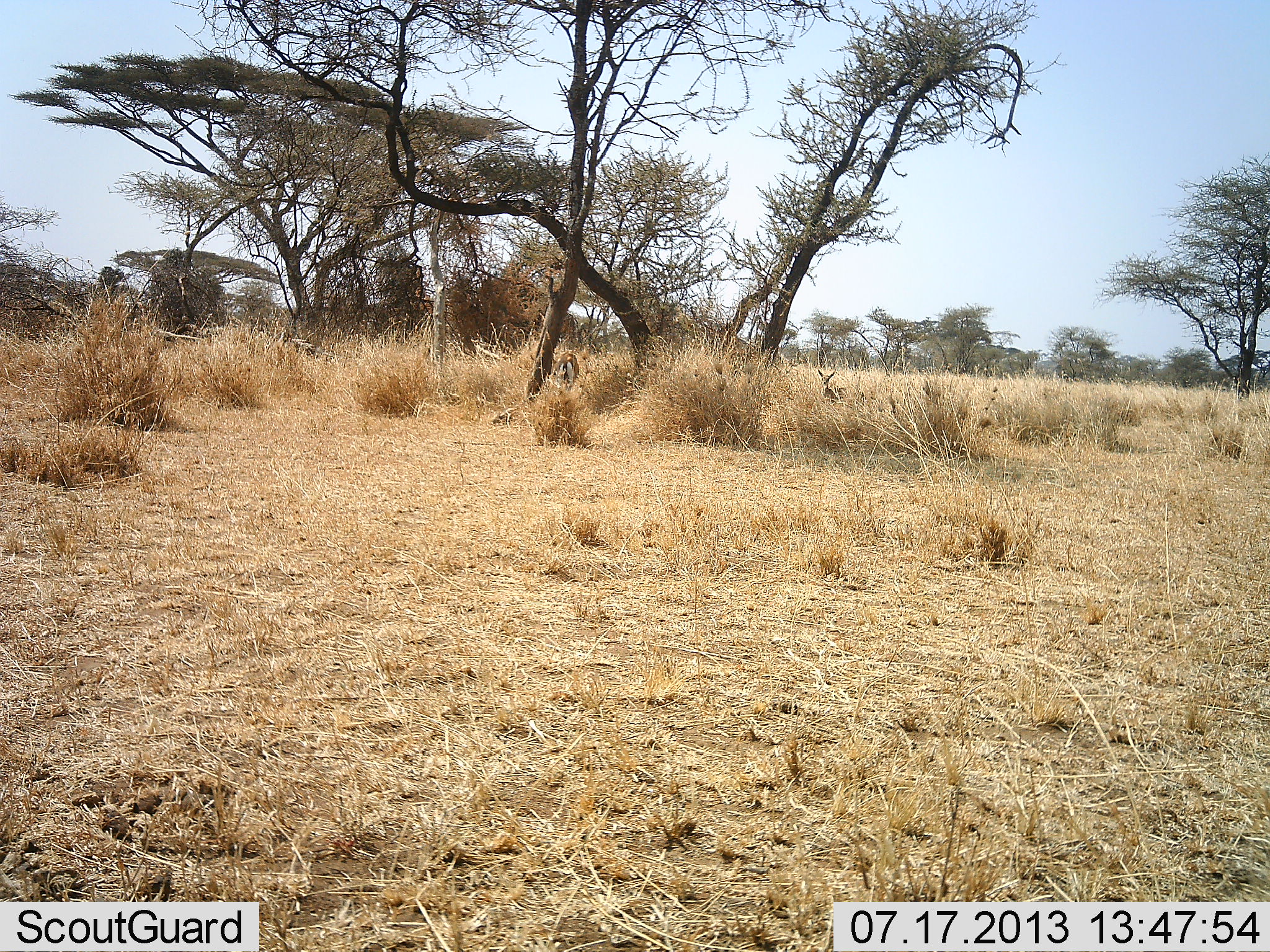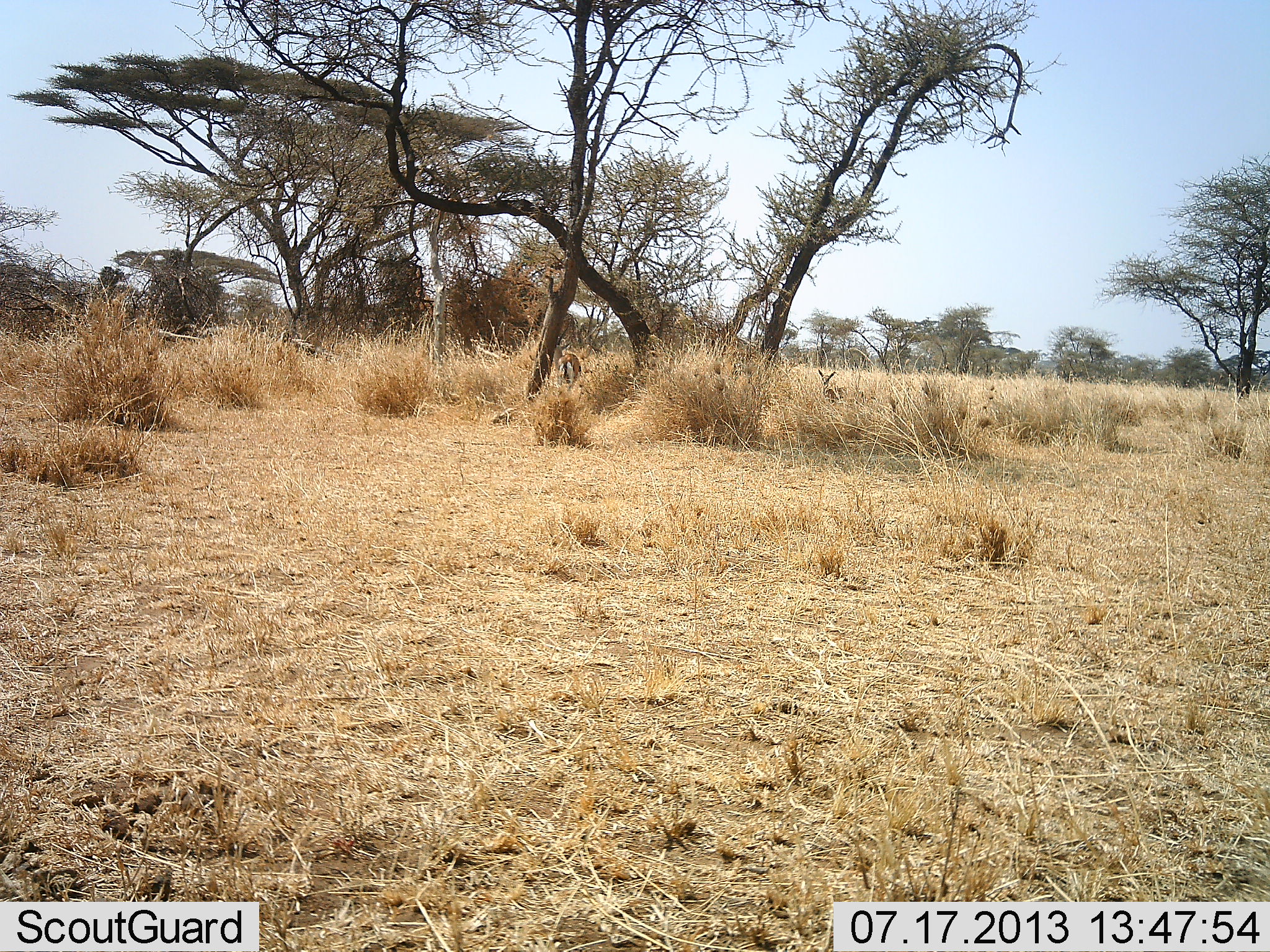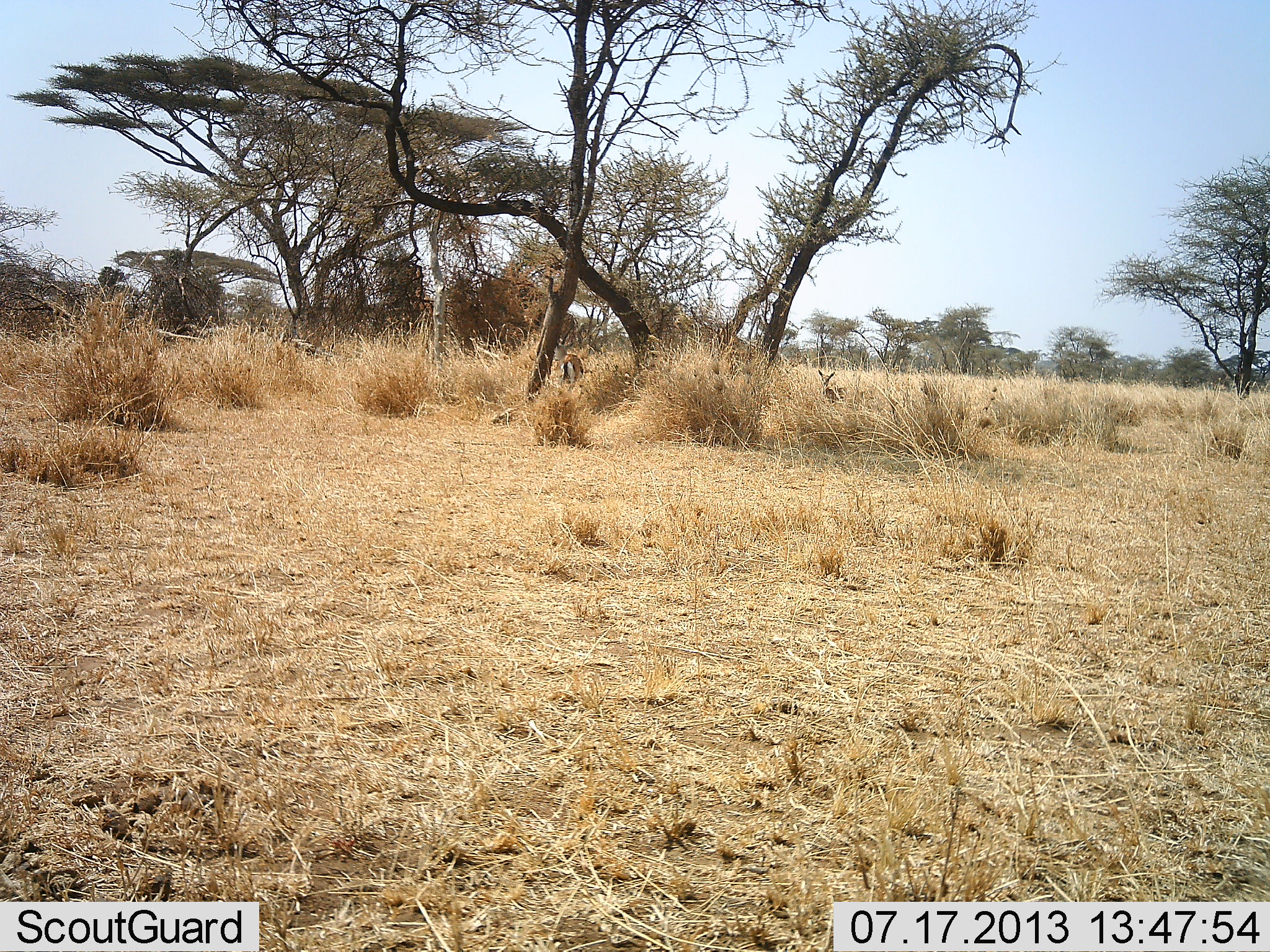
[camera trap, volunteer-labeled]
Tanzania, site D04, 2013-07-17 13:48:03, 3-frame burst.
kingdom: Animalia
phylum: Chordata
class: Mammalia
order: Artiodactyla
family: Bovidae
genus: Eudorcas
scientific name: Eudorcas thomsonii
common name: thomson's gazelle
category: gazellethomsons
Gazellethomsons (thomson's gazelle) (Eudorcas thomsonii), count 2. Behavior (volunteer vote fractions): standing 90%, resting 20%, moving 10%, interacting 0%. Young present (vote fraction): 20%. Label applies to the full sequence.